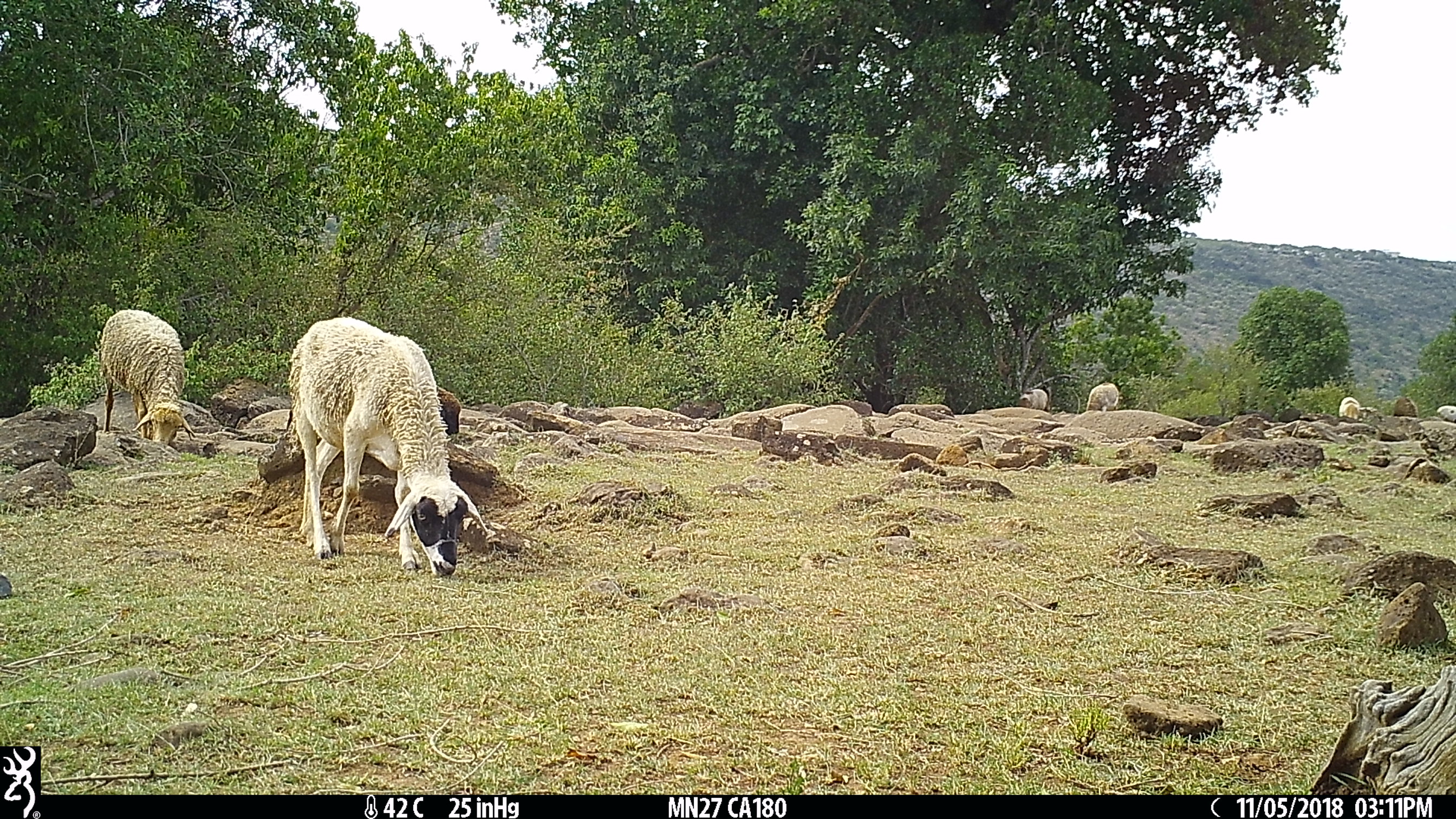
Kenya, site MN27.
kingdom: Animalia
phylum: Chordata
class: Mammalia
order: Artiodactyla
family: Bovidae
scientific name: Bovidae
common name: sheep or goat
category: shoat